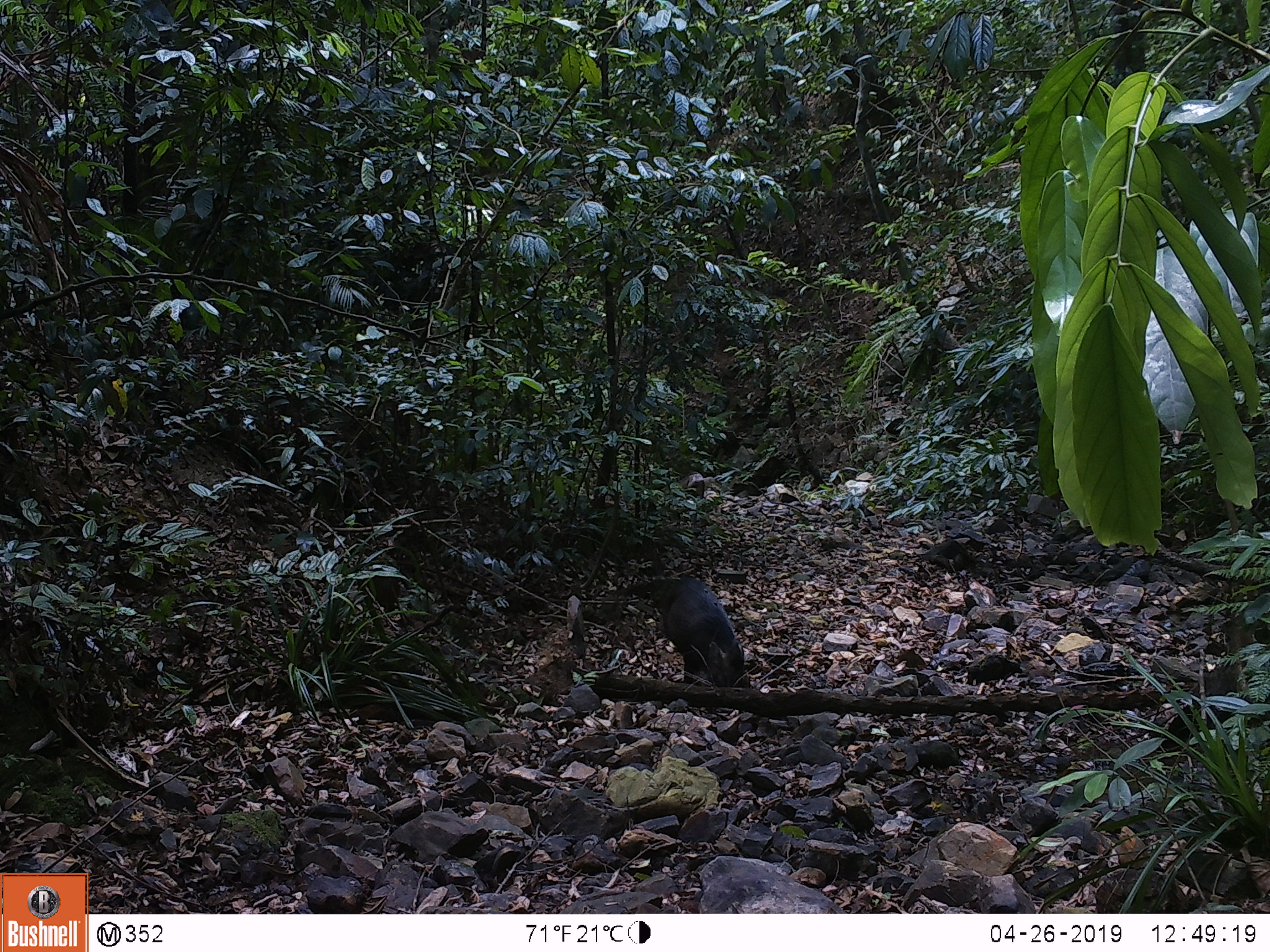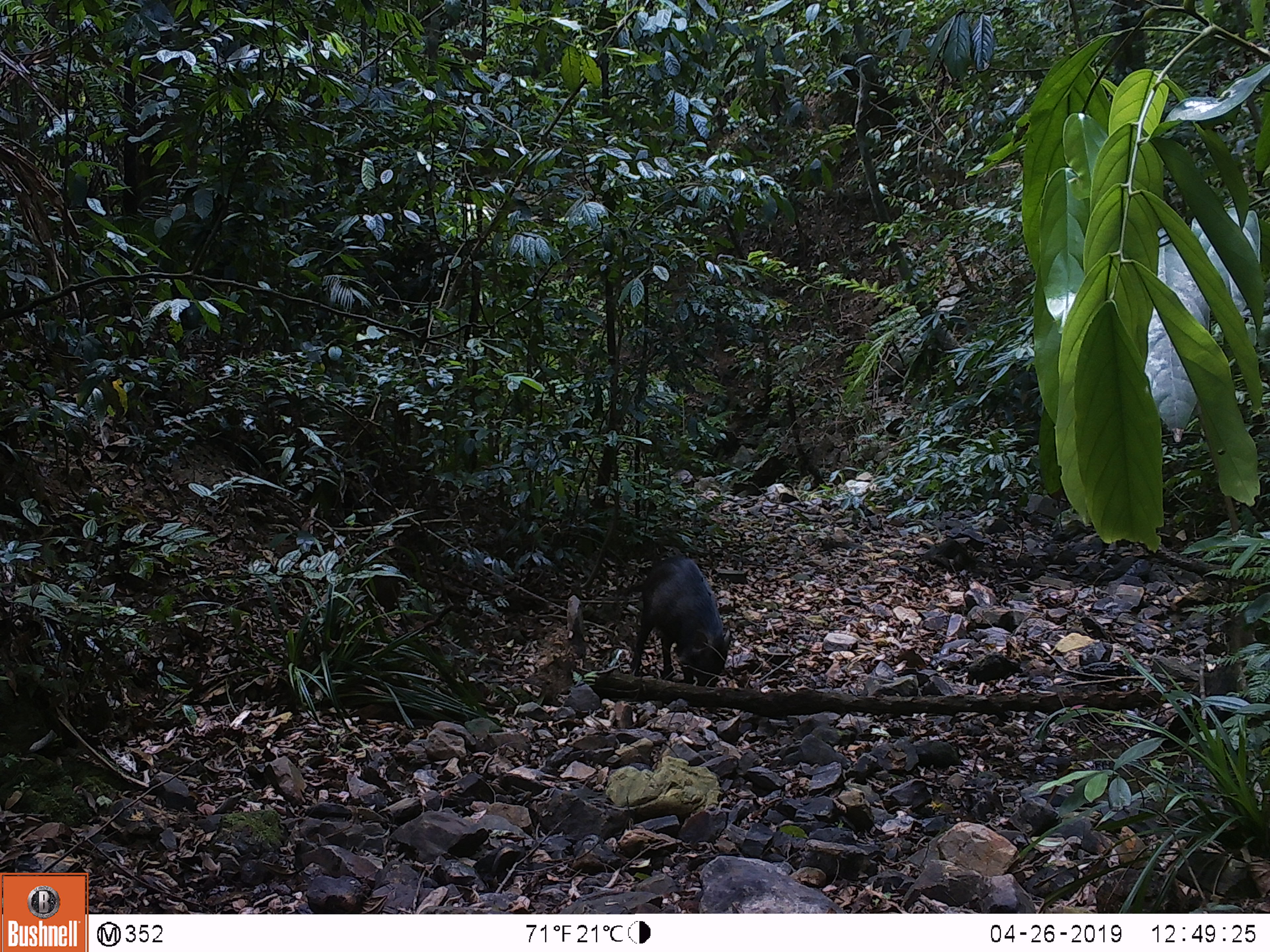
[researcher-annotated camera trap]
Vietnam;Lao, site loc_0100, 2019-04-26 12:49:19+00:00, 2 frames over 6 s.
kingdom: Animalia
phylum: Chordata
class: Mammalia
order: Artiodactyla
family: Suidae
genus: Sus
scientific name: Sus scrofa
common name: eurasian wild pig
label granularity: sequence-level